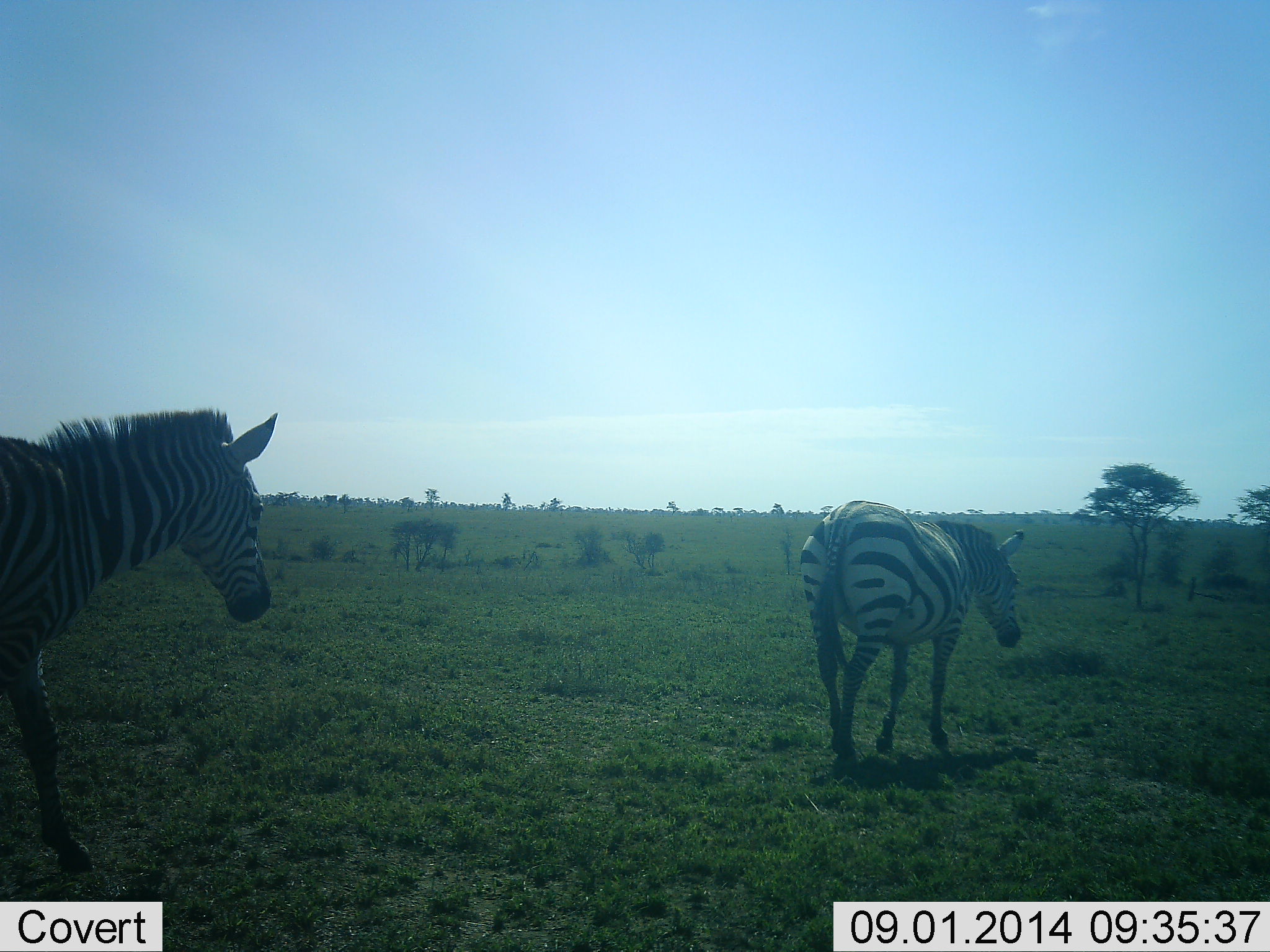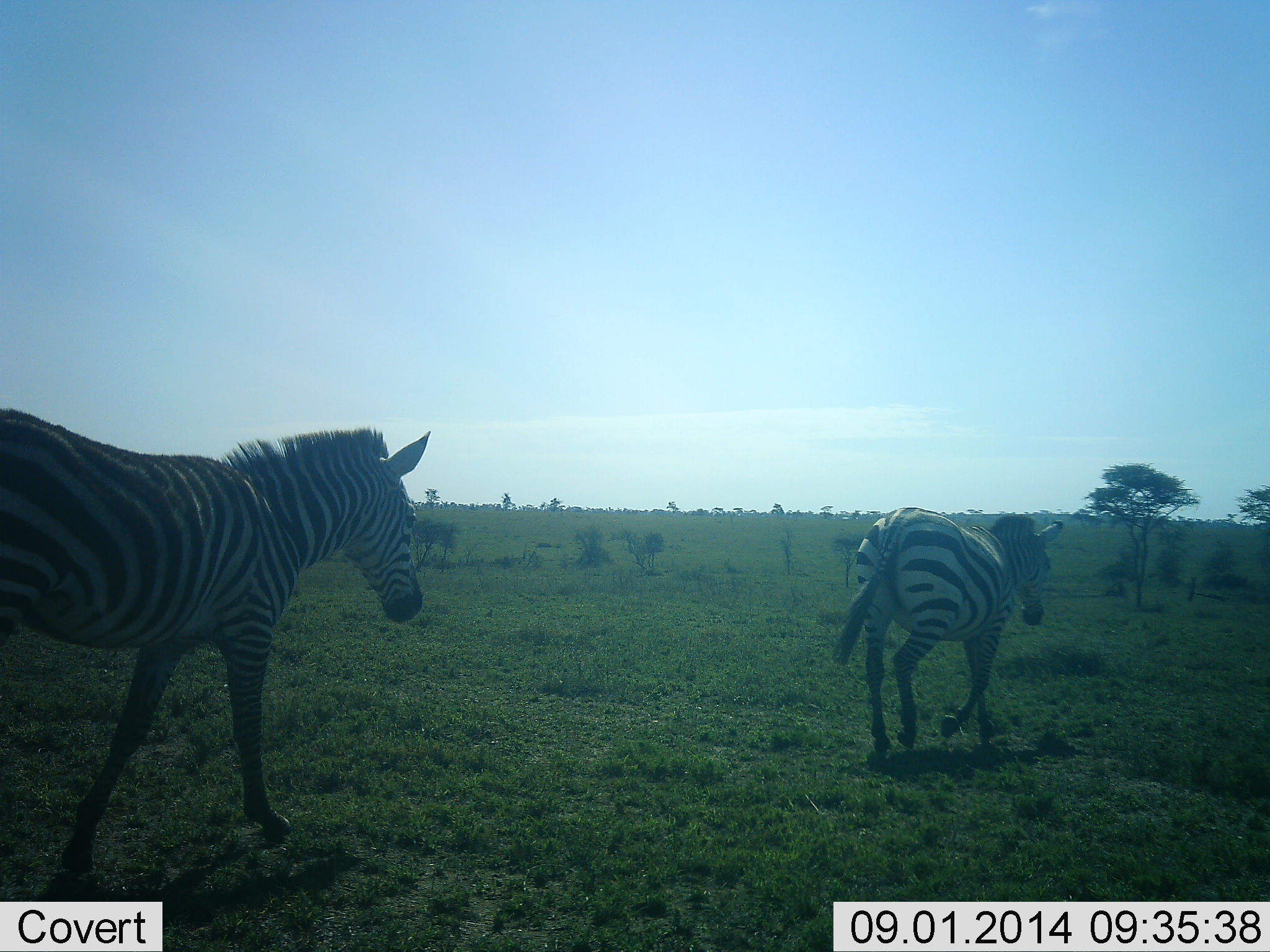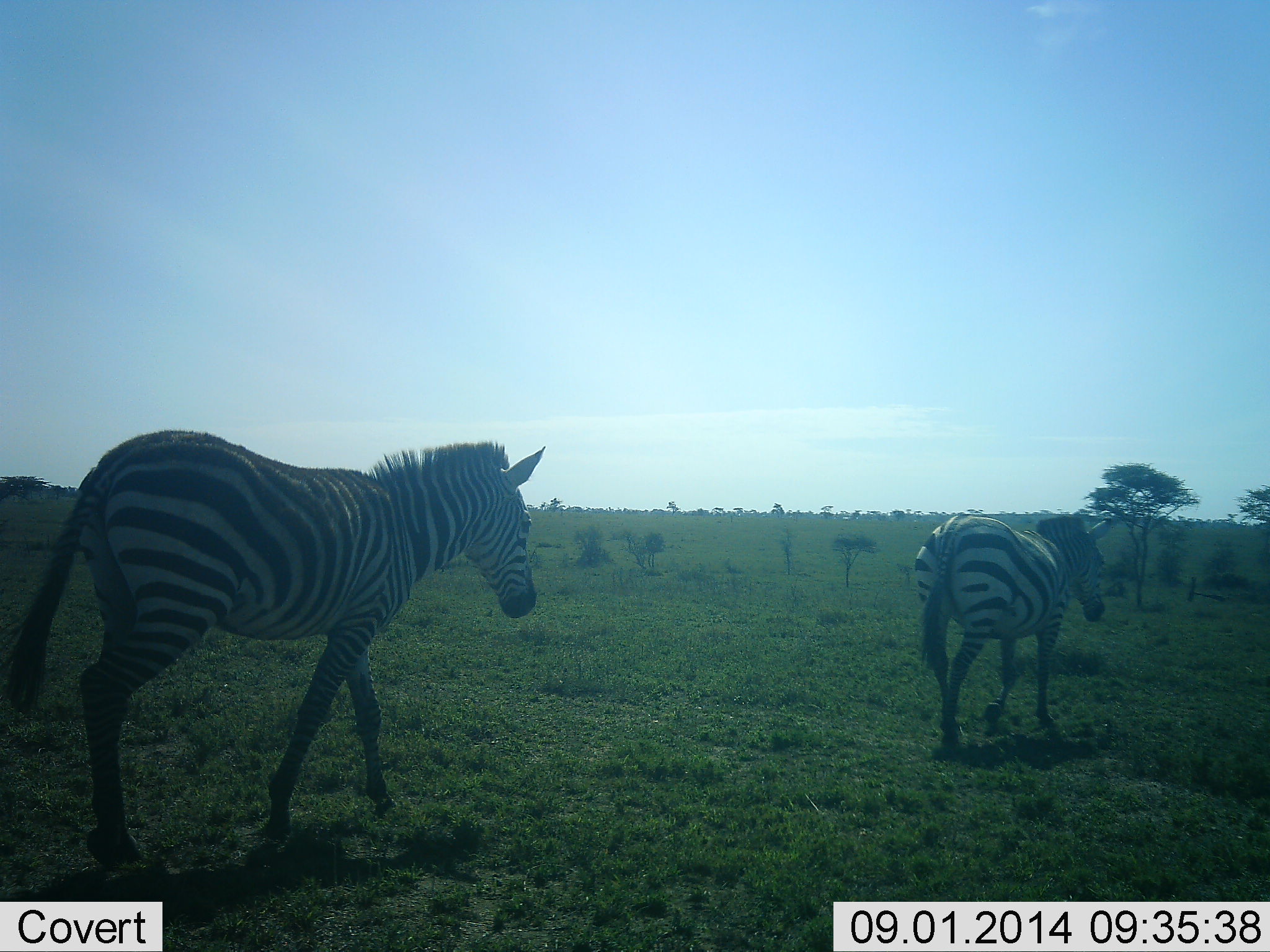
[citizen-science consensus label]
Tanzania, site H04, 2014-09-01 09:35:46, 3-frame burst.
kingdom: Animalia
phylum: Chordata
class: Mammalia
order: Perissodactyla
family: Equidae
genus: Equus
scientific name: Equus quagga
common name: plains zebra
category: zebra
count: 2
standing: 0%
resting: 0%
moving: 100%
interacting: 0%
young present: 0%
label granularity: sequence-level